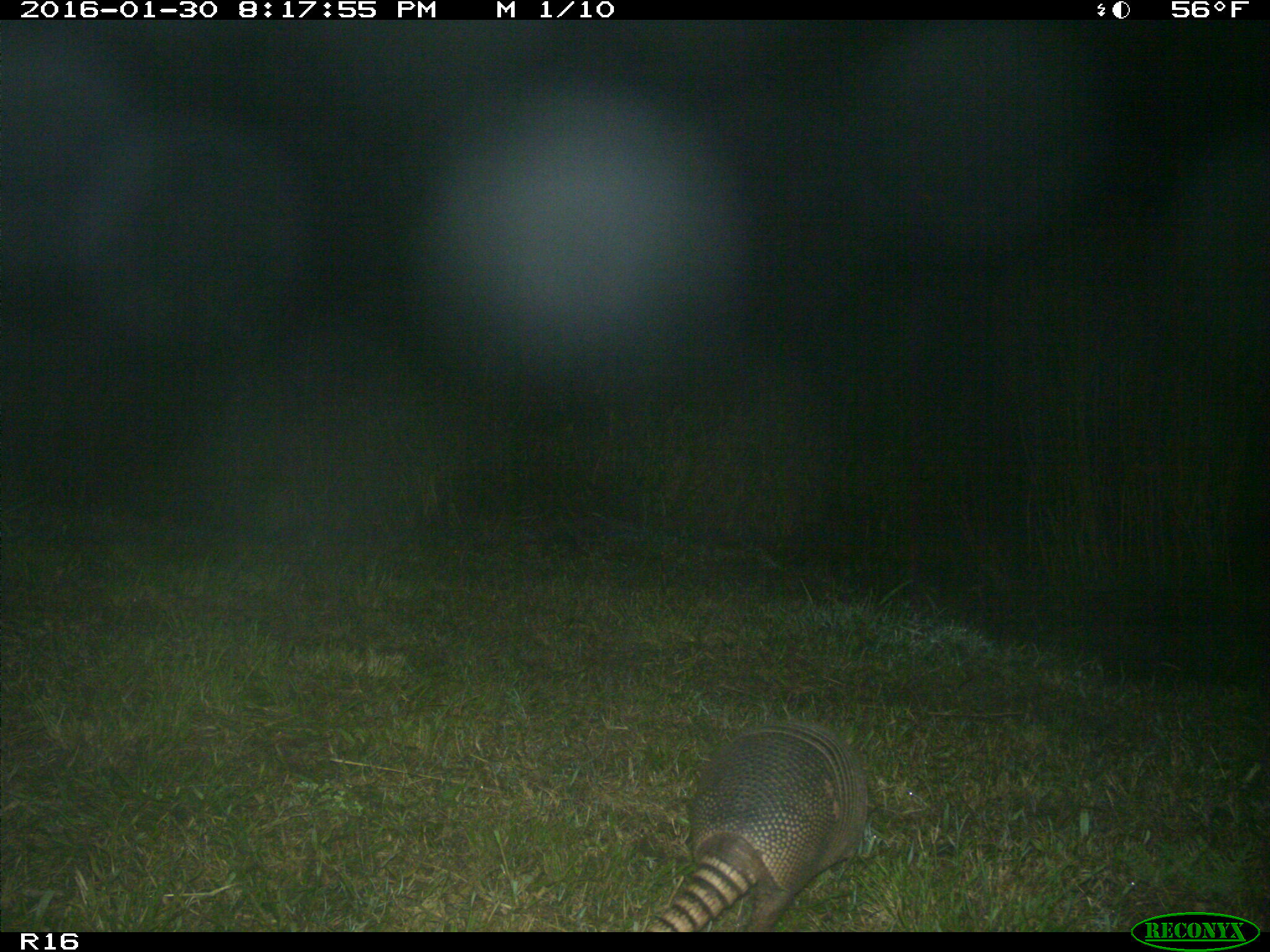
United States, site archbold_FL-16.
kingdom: Animalia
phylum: Chordata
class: Mammalia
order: Cingulata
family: Dasypodidae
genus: Dasypus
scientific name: Dasypus novemcinctus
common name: nine-banded armadillo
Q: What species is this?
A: Dasypus novemcinctus (nine-banded armadillo).